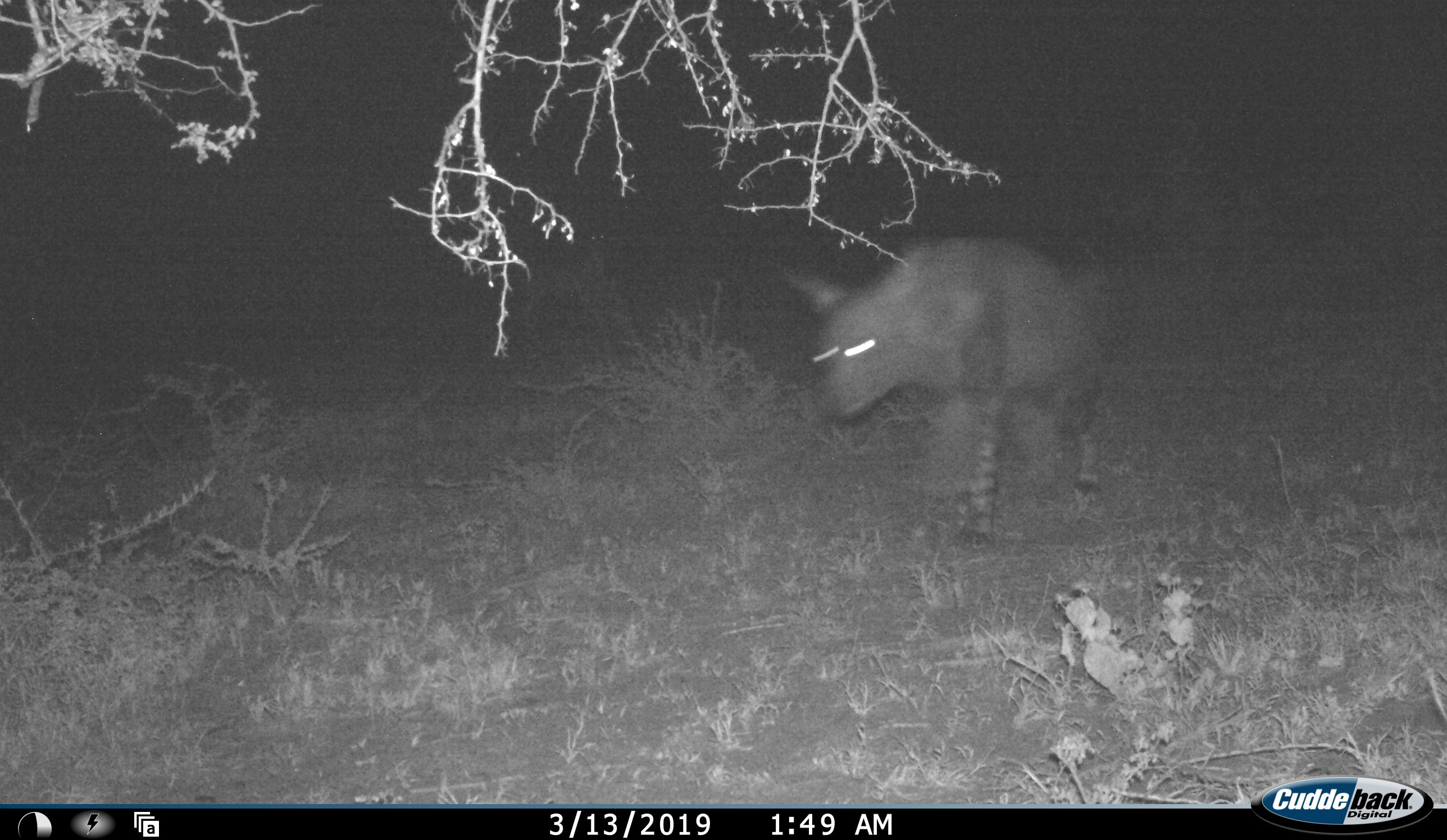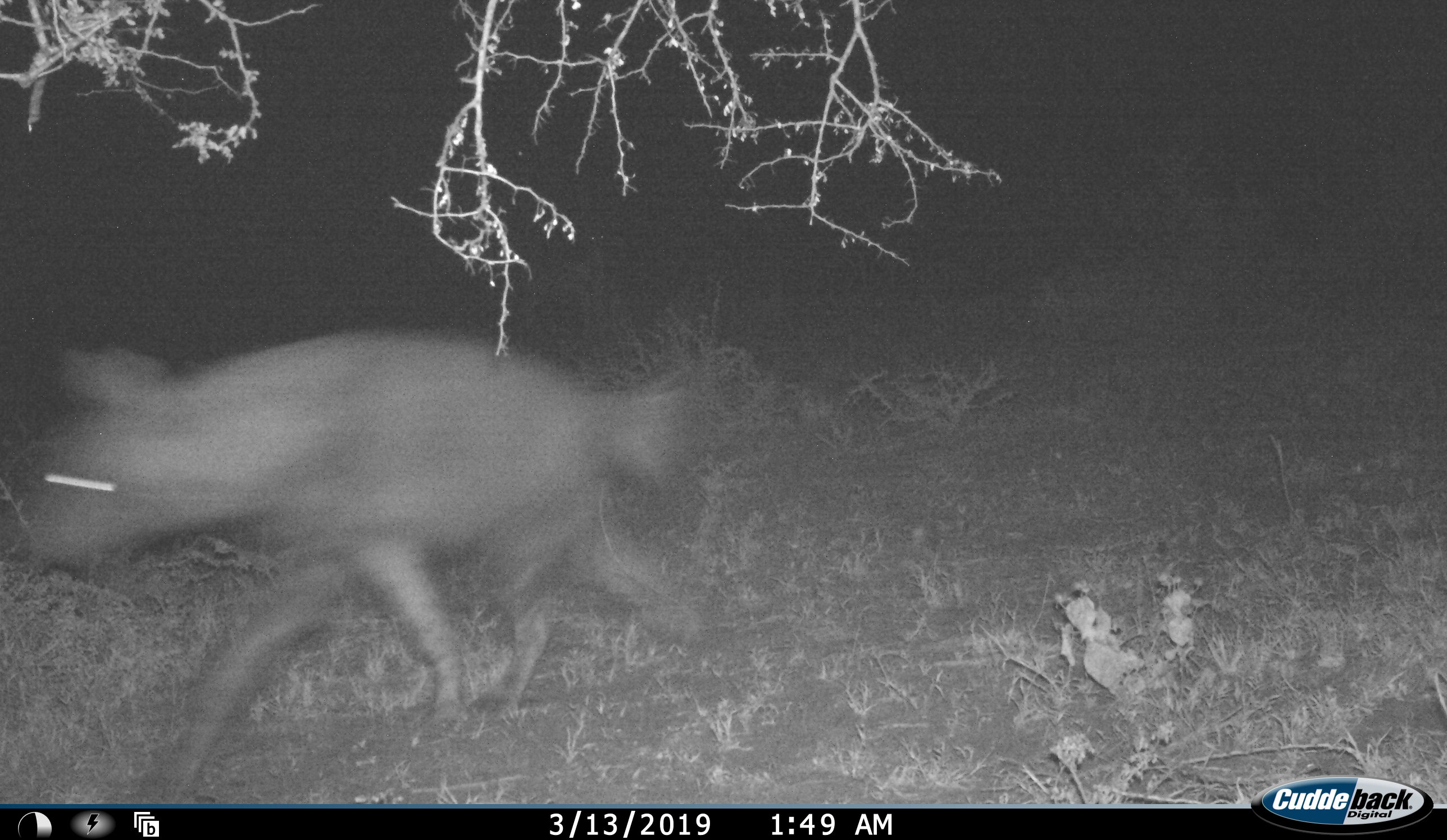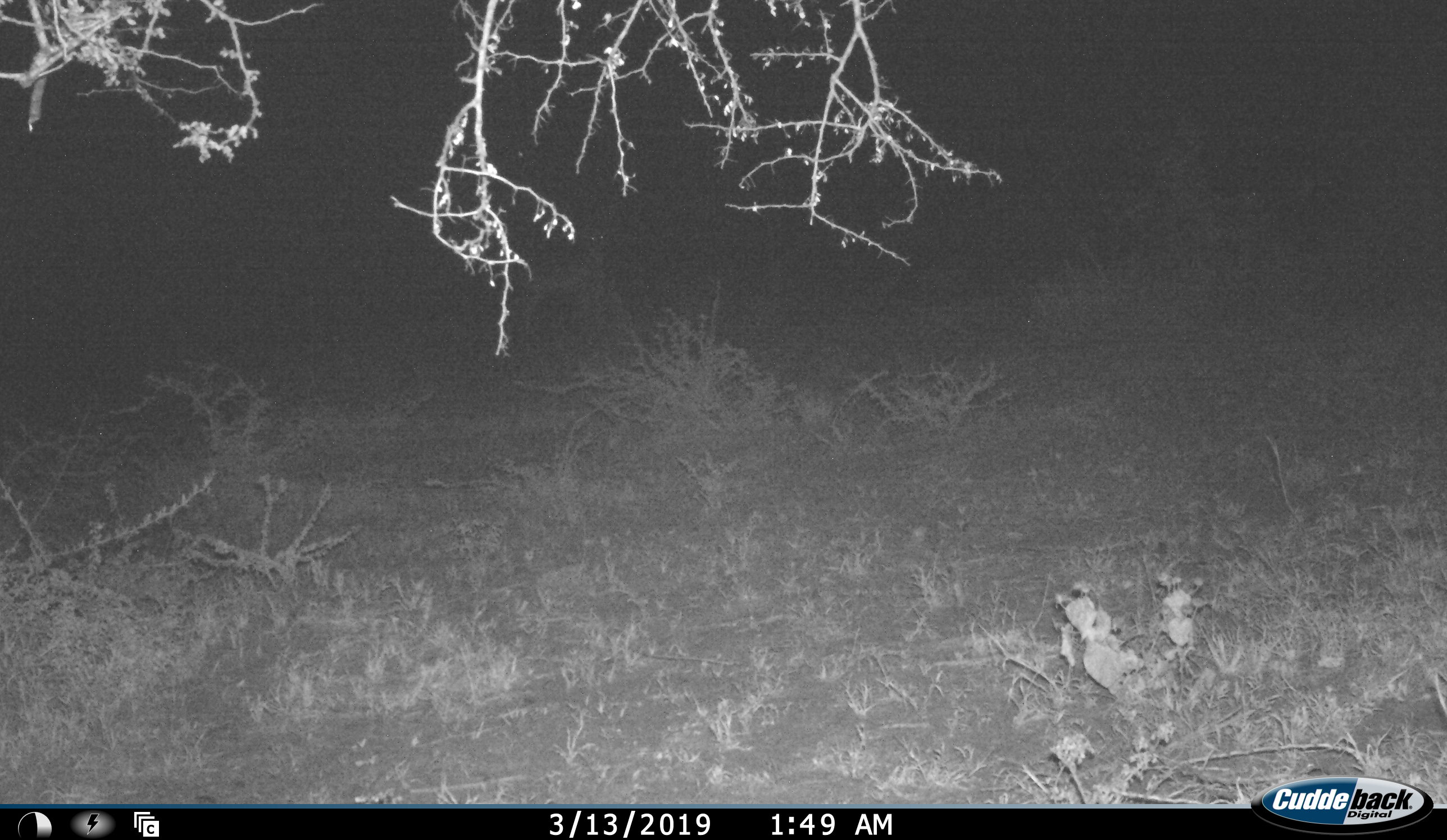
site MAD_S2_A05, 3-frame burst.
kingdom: Animalia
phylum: Chordata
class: Mammalia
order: Carnivora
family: Hyaenidae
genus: Parahyaena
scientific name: Parahyaena brunnea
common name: brown hyena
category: hyenabrown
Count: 1.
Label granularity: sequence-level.